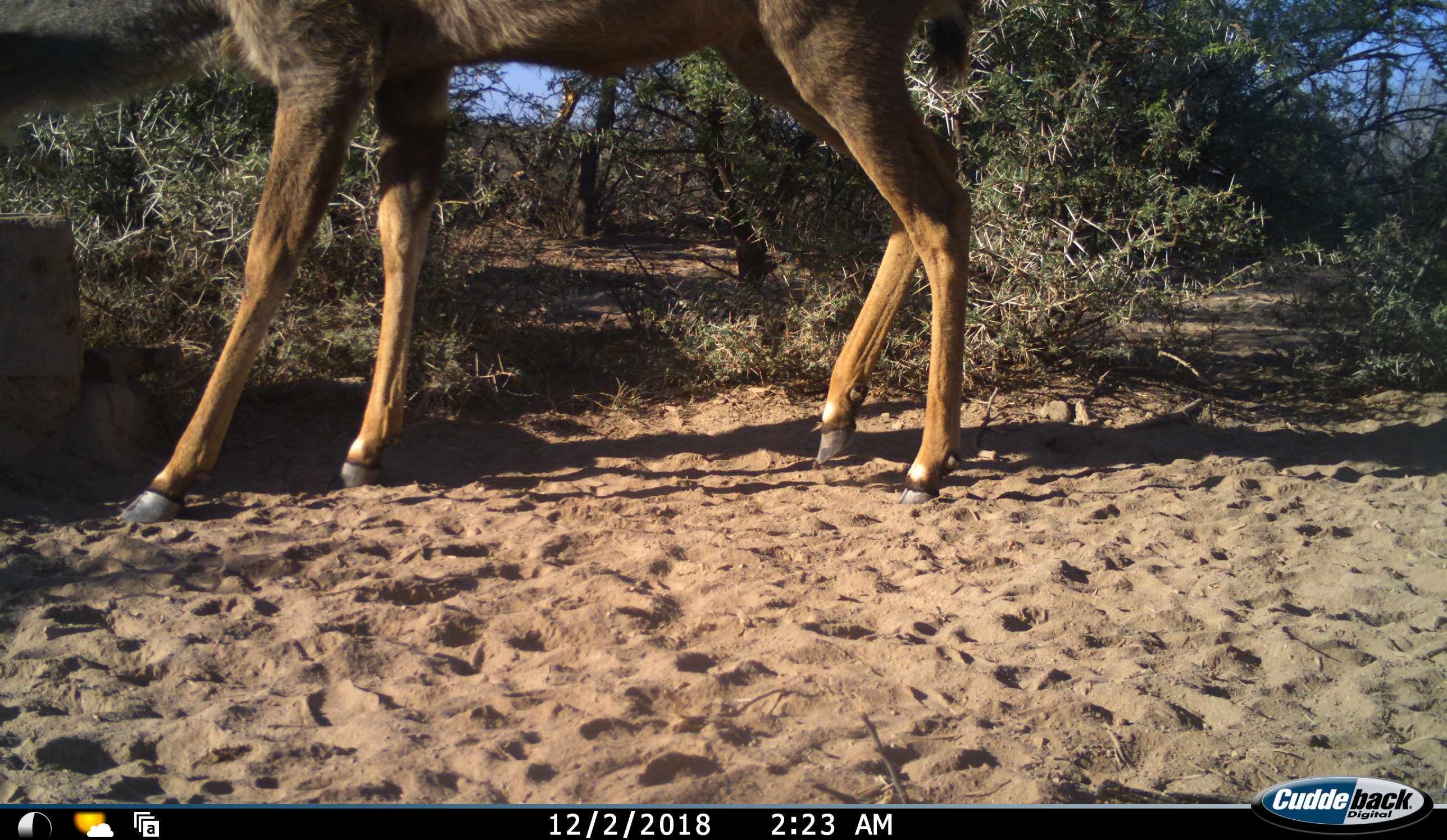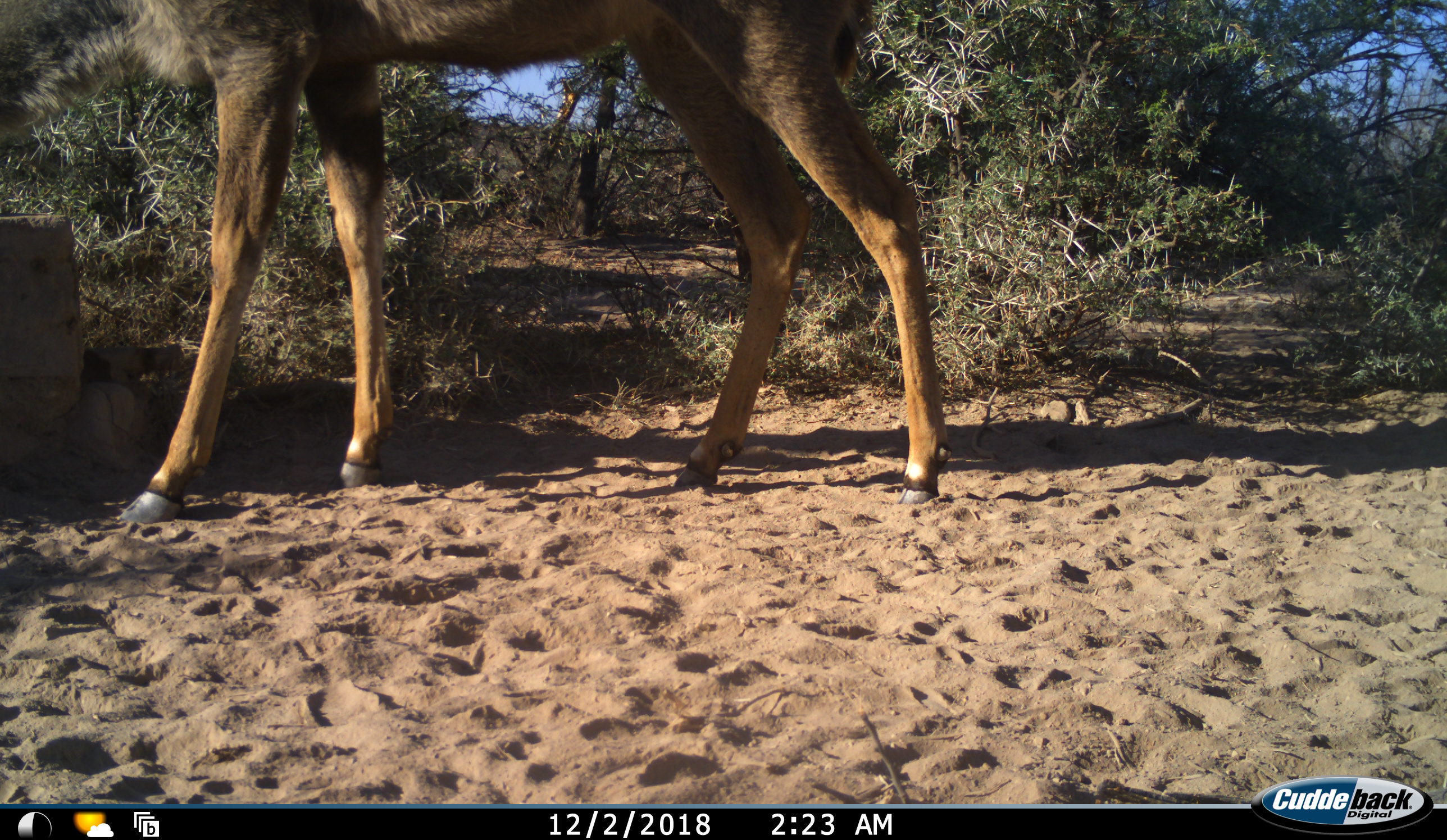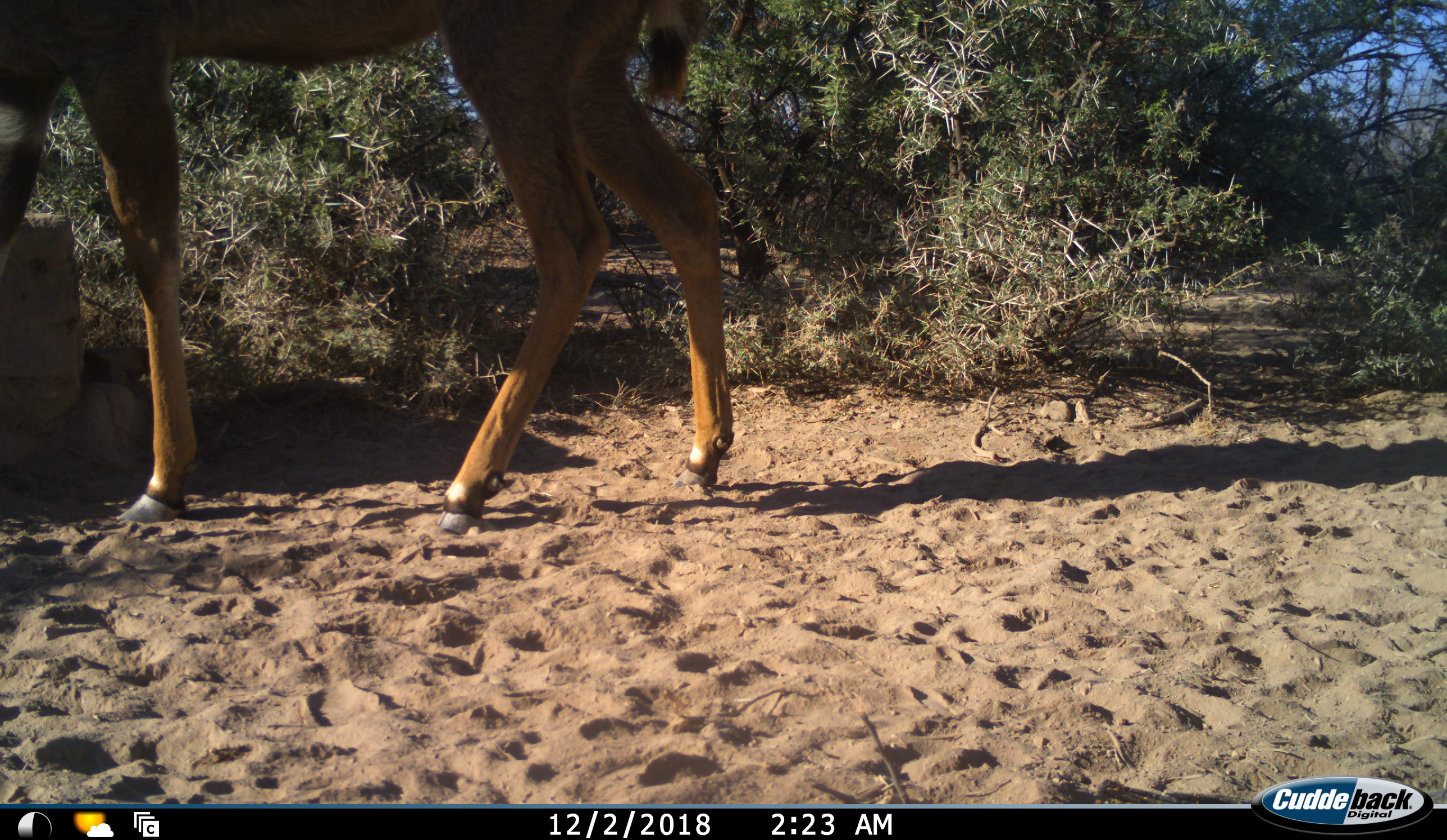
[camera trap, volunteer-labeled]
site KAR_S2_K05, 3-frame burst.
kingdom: Animalia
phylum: Chordata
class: Mammalia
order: Artiodactyla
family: Bovidae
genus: Tragelaphus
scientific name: Tragelaphus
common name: kudu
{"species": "kudu (Tragelaphus)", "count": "1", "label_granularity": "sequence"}